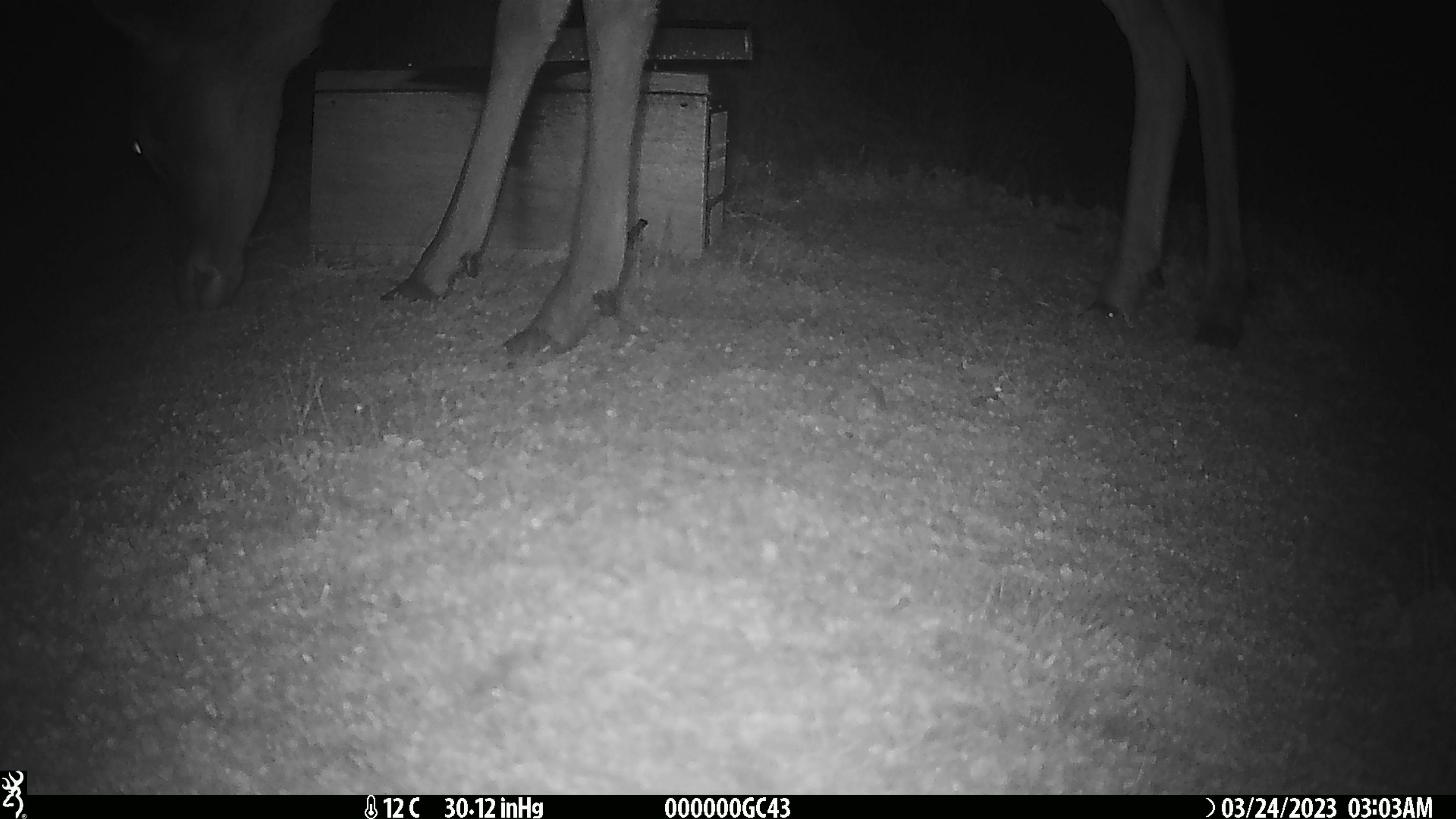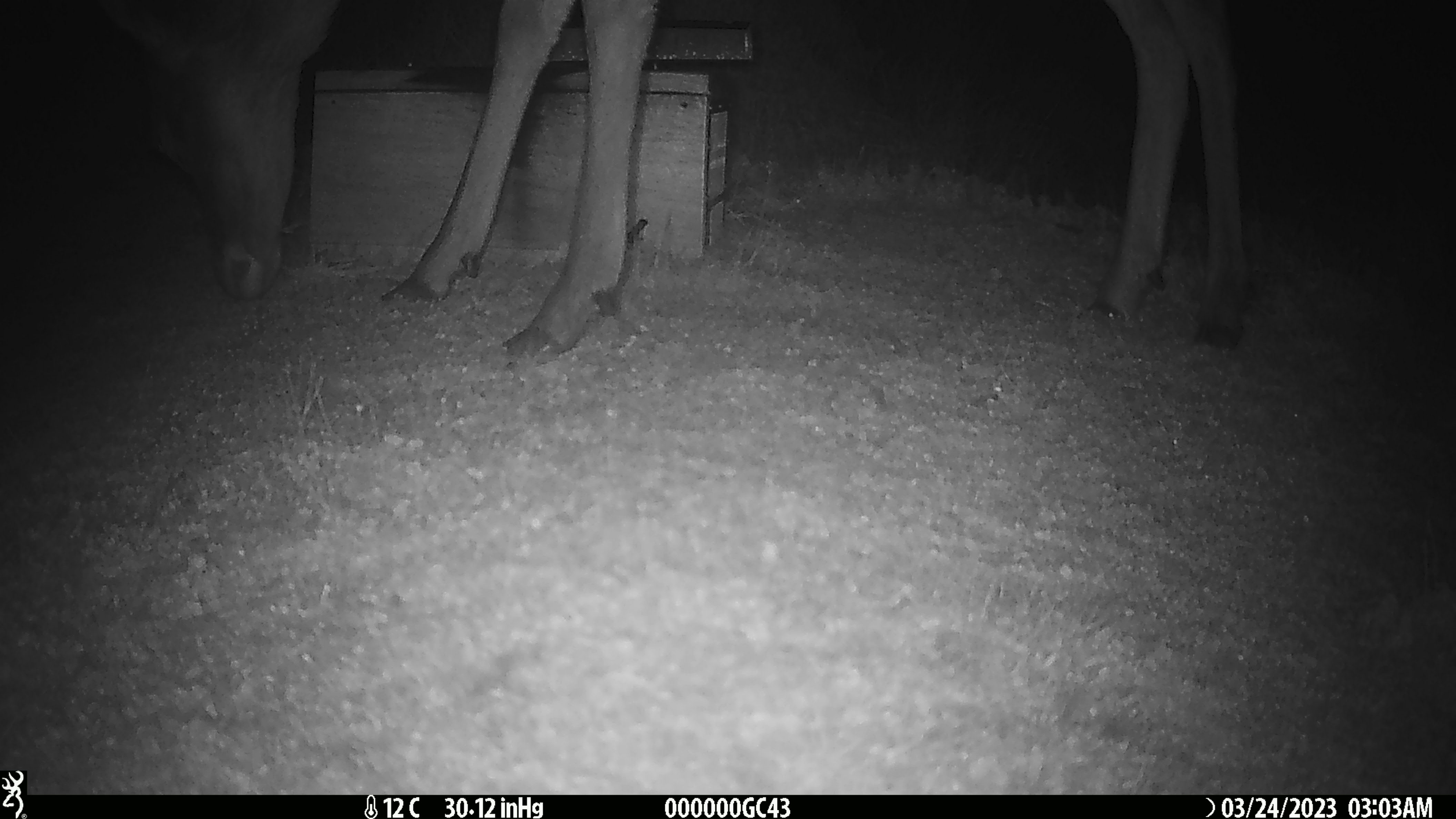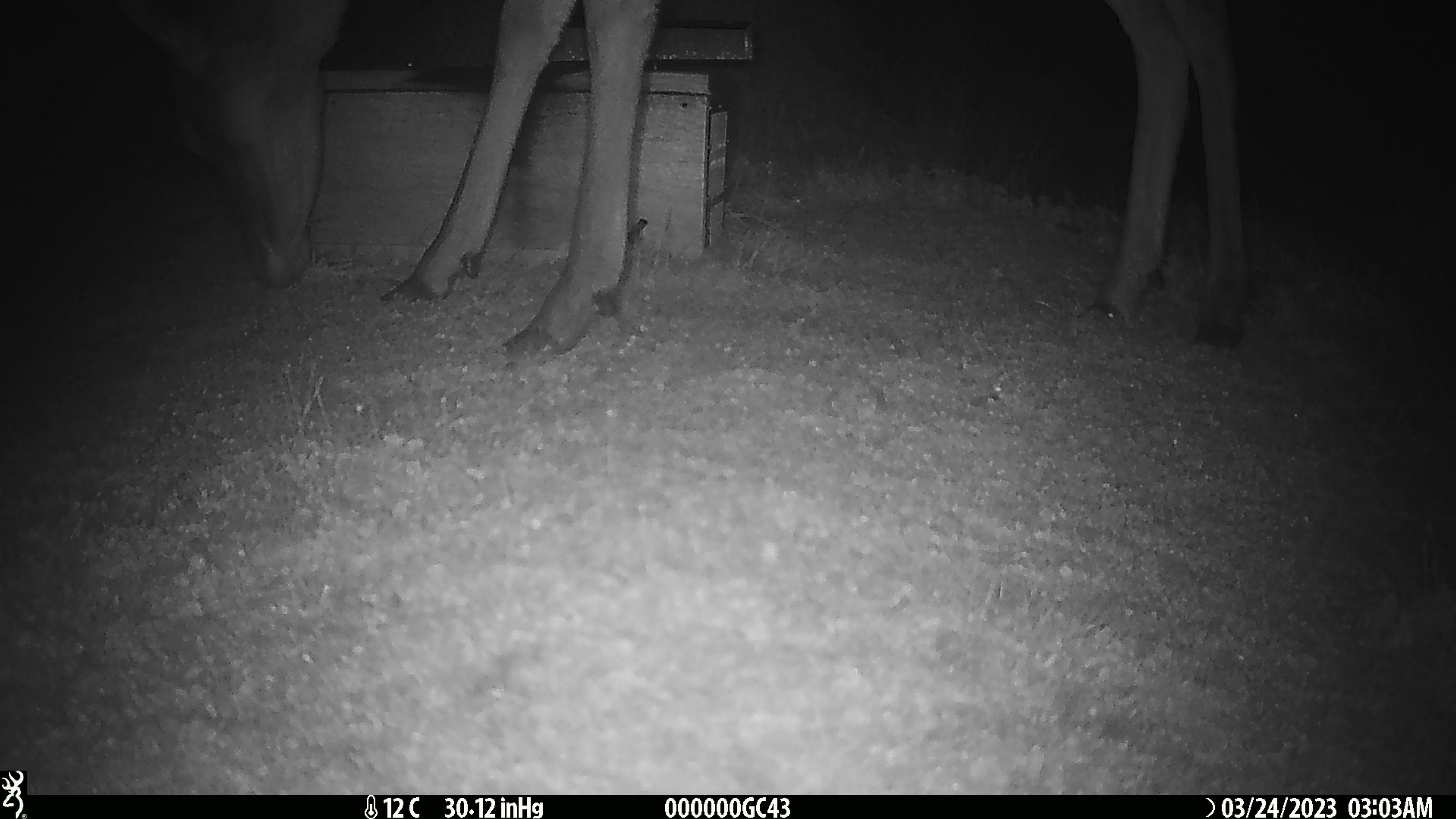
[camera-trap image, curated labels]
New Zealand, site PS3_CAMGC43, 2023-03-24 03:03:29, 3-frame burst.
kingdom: Animalia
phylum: Chordata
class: Mammalia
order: Artiodactyla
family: Cervidae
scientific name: Cervidae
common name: deer